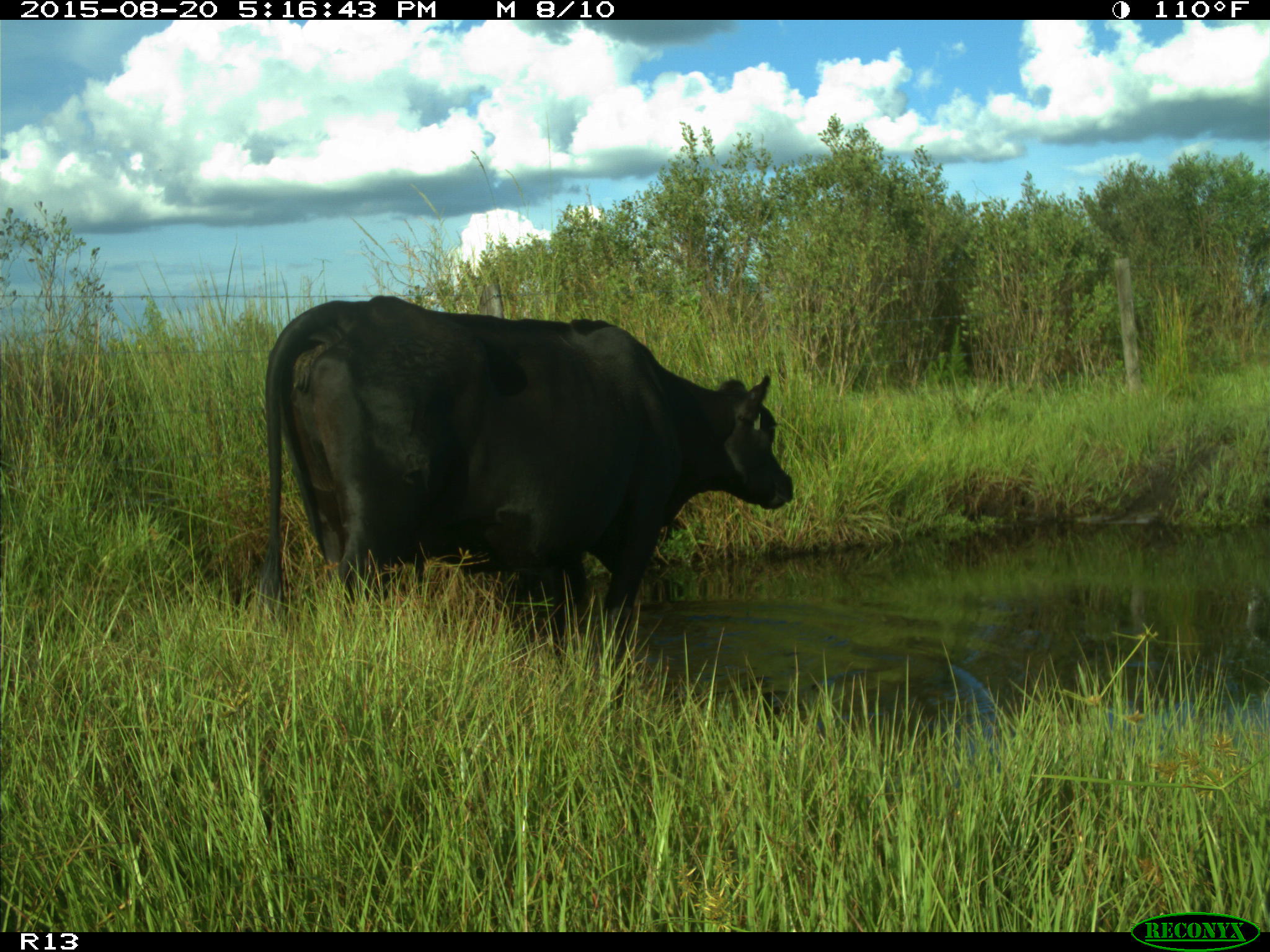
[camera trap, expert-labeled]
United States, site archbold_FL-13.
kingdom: Animalia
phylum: Chordata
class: Mammalia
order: Artiodactyla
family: Bovidae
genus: Bos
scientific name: Bos taurus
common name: domestic cow